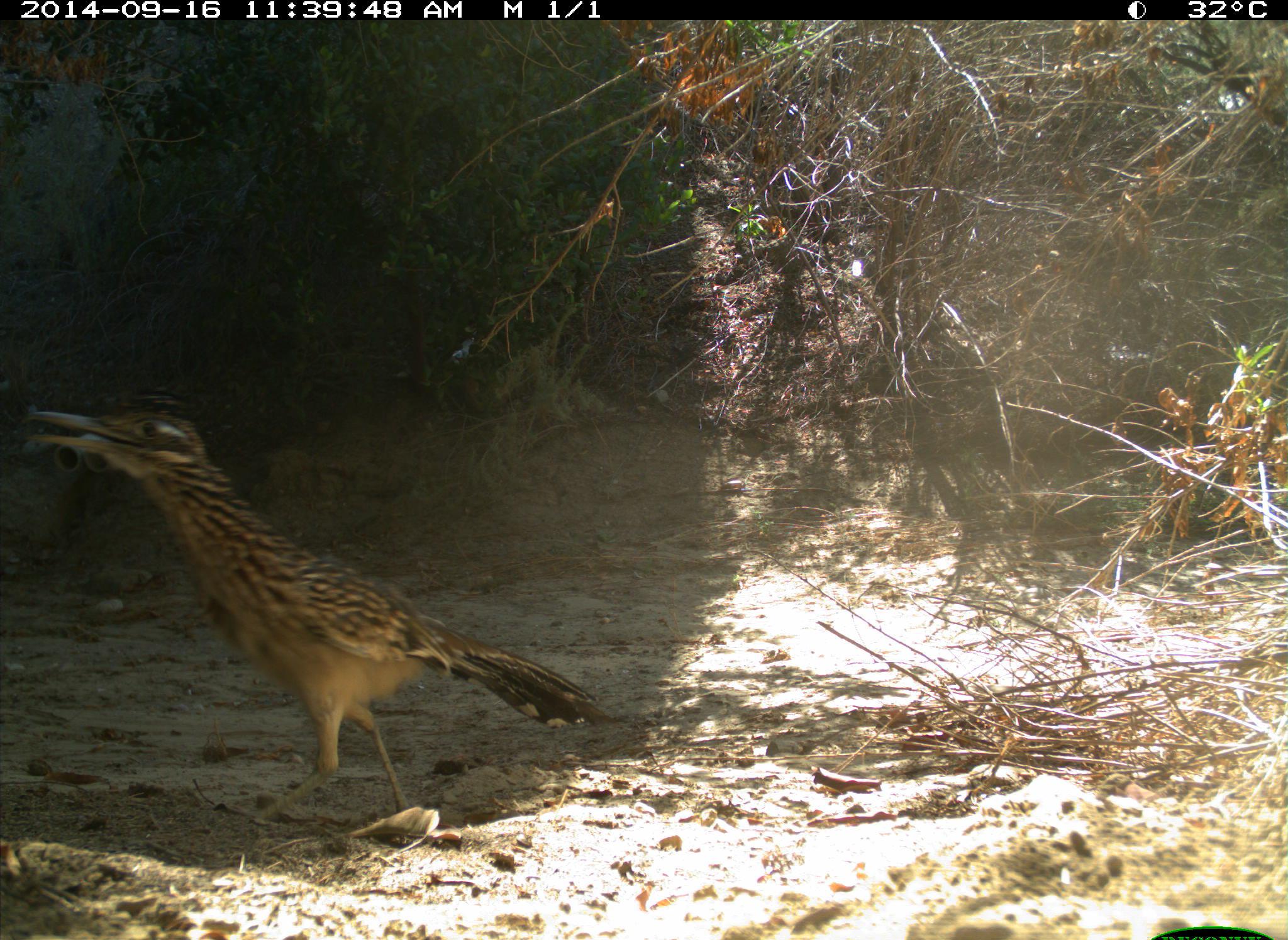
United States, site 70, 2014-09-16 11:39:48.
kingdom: Animalia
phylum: Chordata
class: Aves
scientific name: Aves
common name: bird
Bird (Aves).